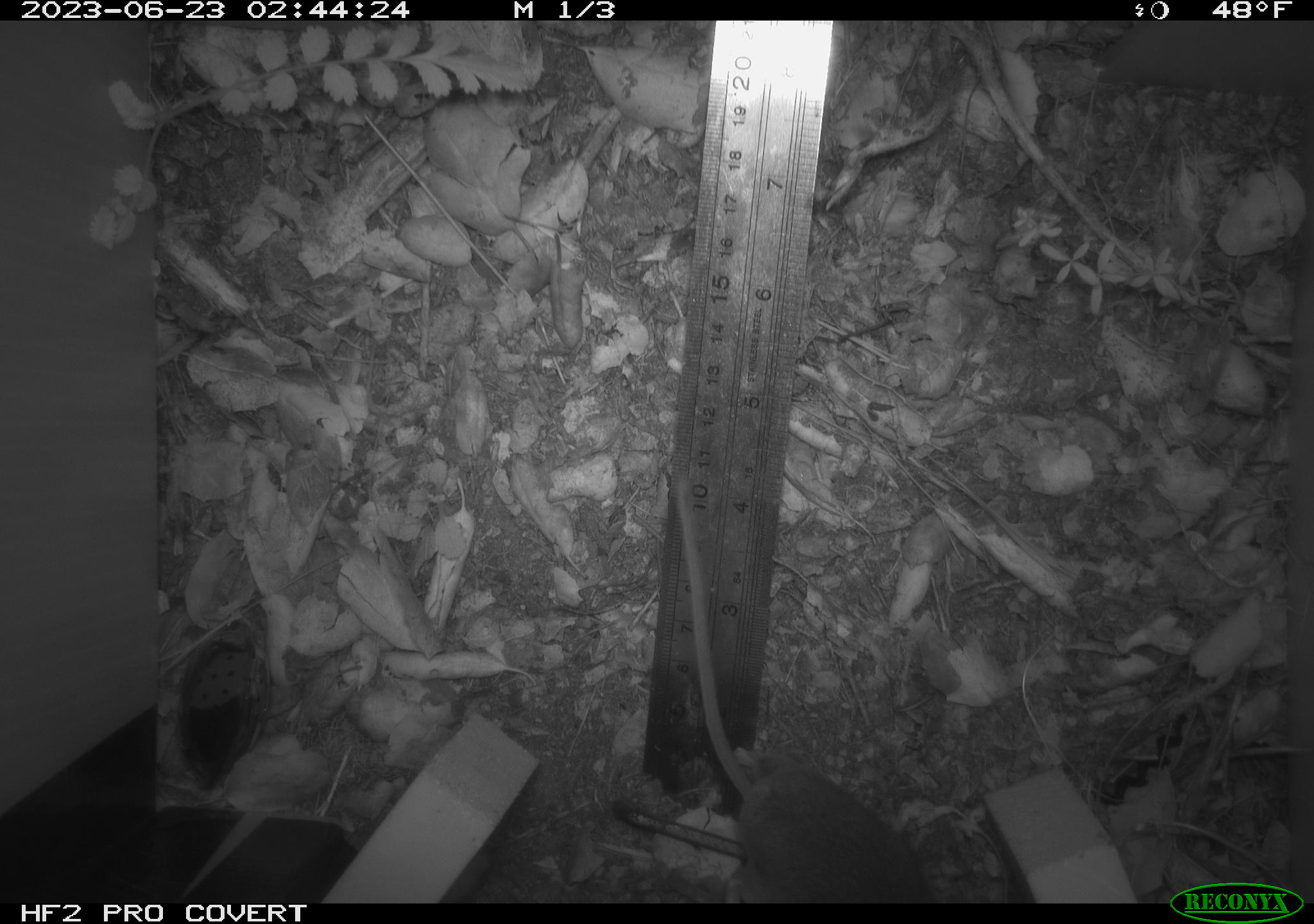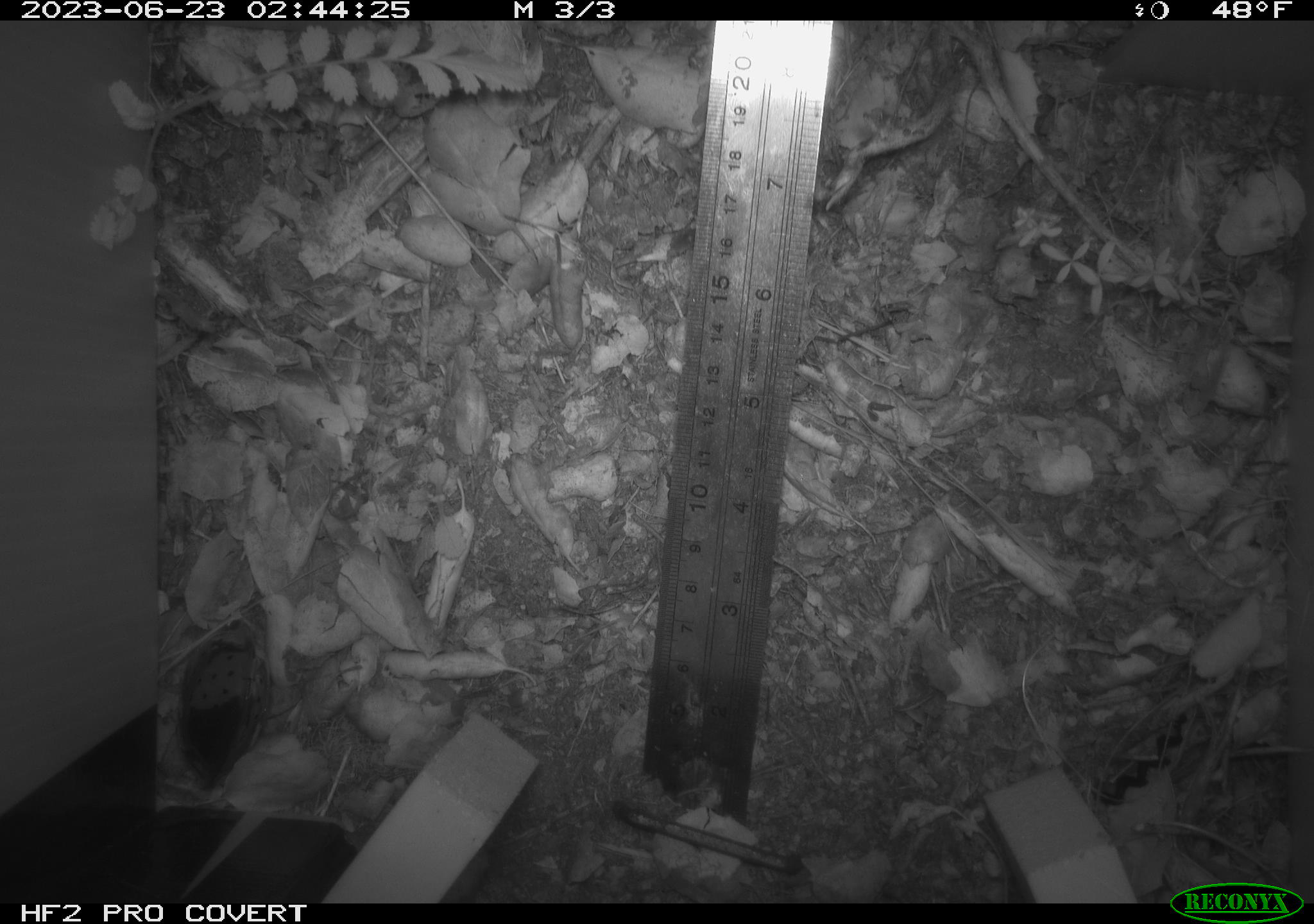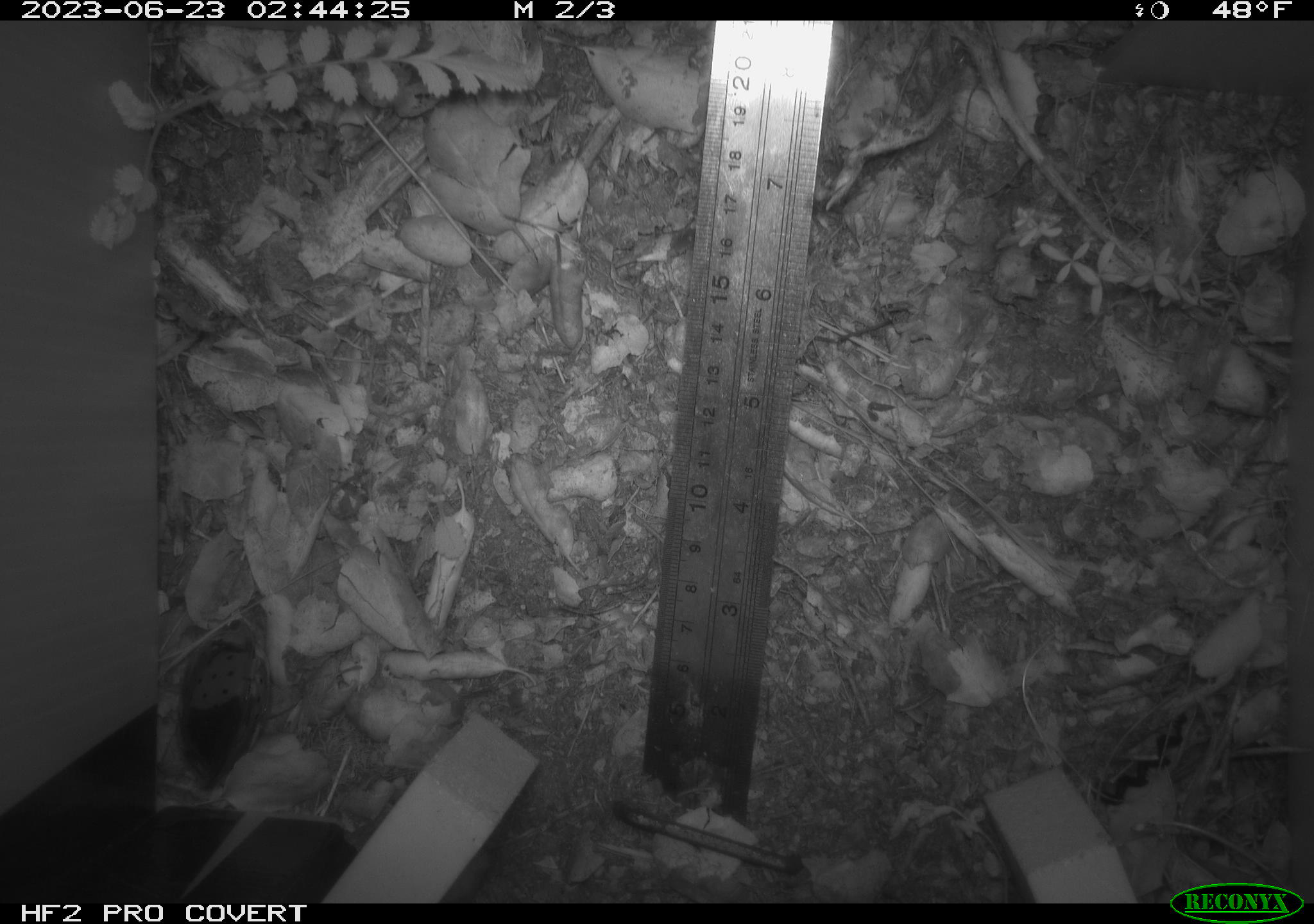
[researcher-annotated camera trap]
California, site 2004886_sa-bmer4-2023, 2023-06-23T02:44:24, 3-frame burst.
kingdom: Animalia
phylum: Chordata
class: Mammalia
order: Rodentia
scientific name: Rodentia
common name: mouse species